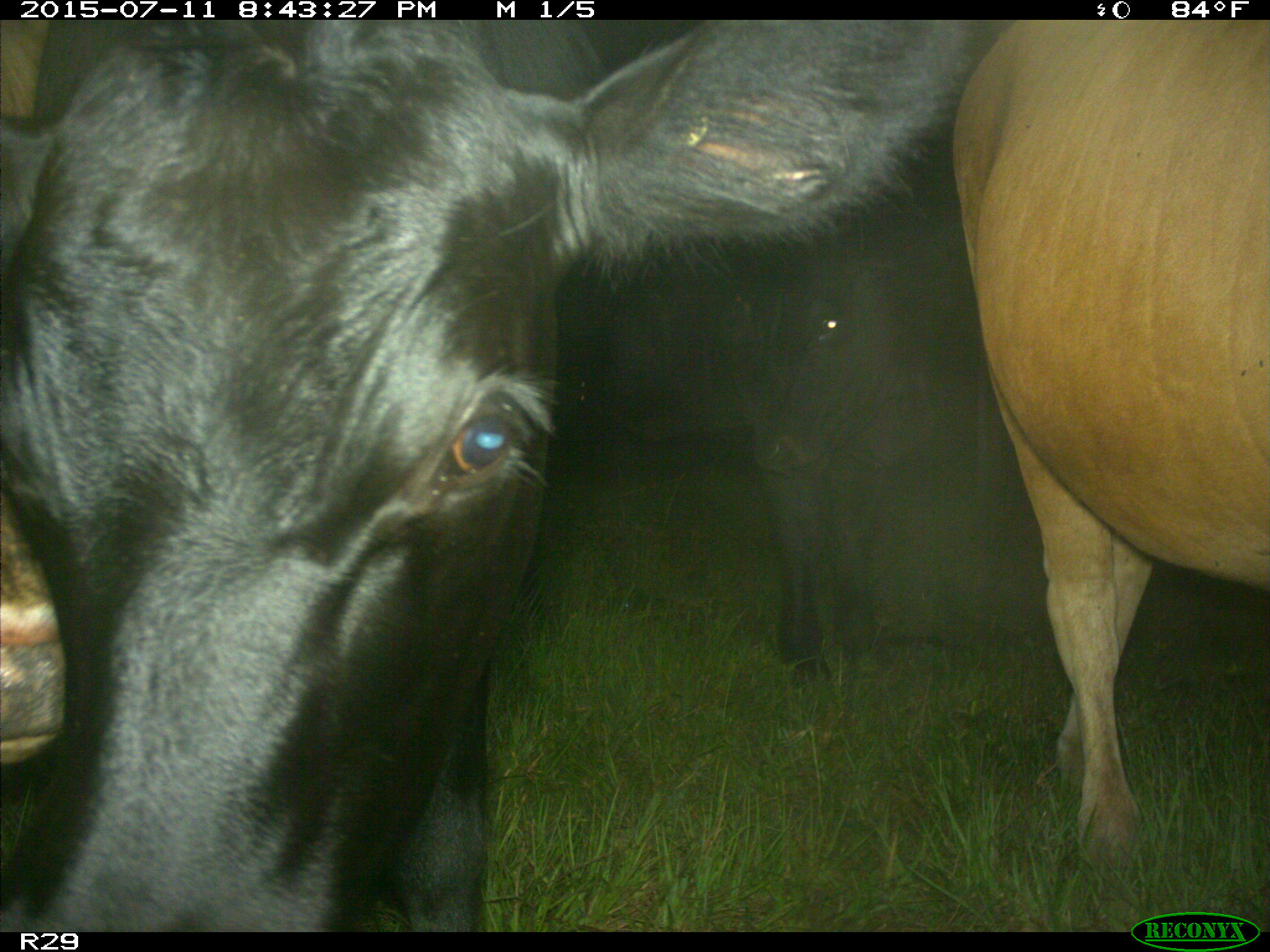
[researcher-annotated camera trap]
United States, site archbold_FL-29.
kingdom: Animalia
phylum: Chordata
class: Mammalia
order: Artiodactyla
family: Bovidae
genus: Bos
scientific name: Bos taurus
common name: domestic cow